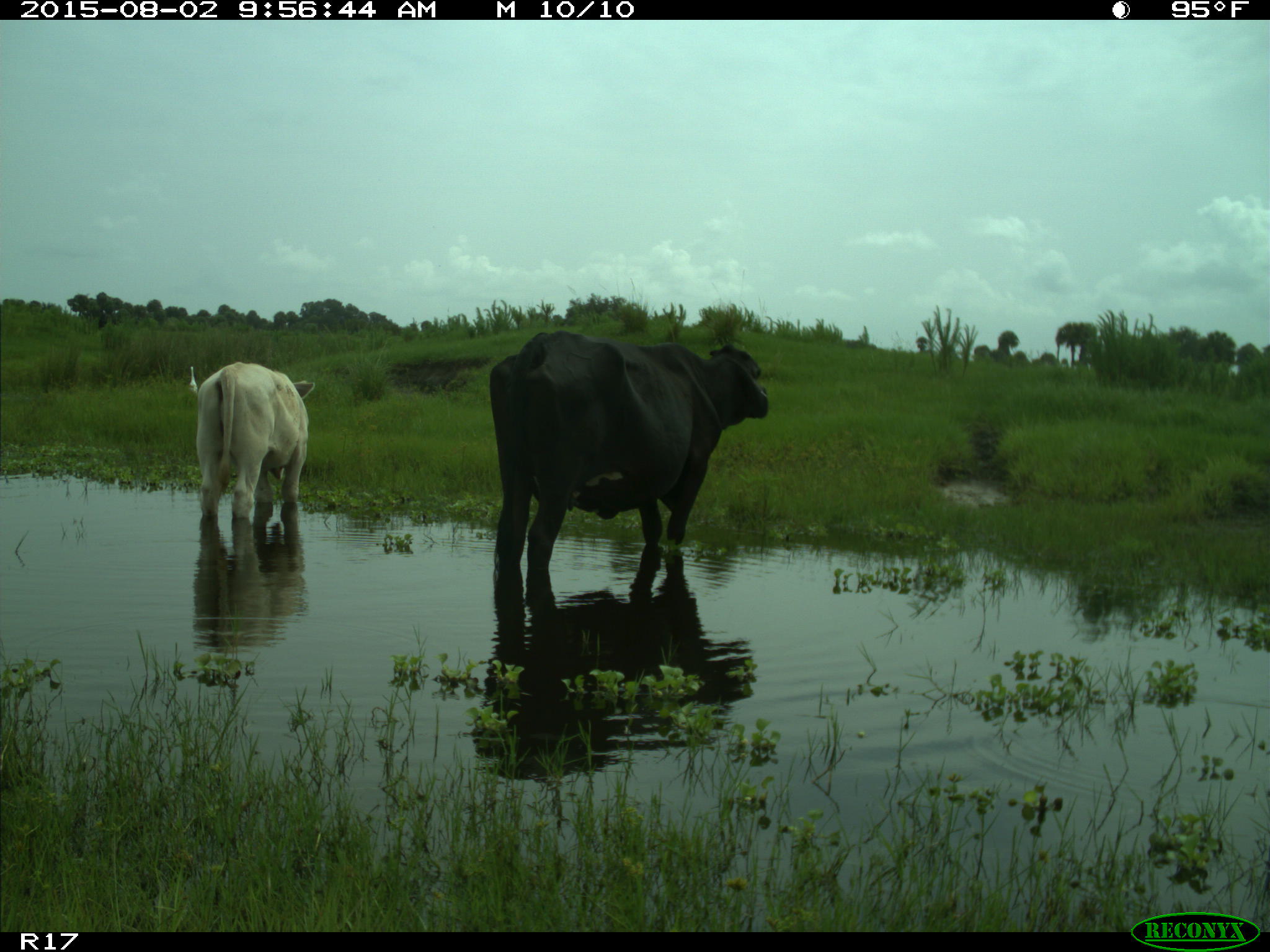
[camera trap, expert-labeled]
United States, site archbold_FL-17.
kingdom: Animalia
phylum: Chordata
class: Mammalia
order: Artiodactyla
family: Bovidae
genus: Bos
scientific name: Bos taurus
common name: domestic cow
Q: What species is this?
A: Bos taurus (domestic cow).